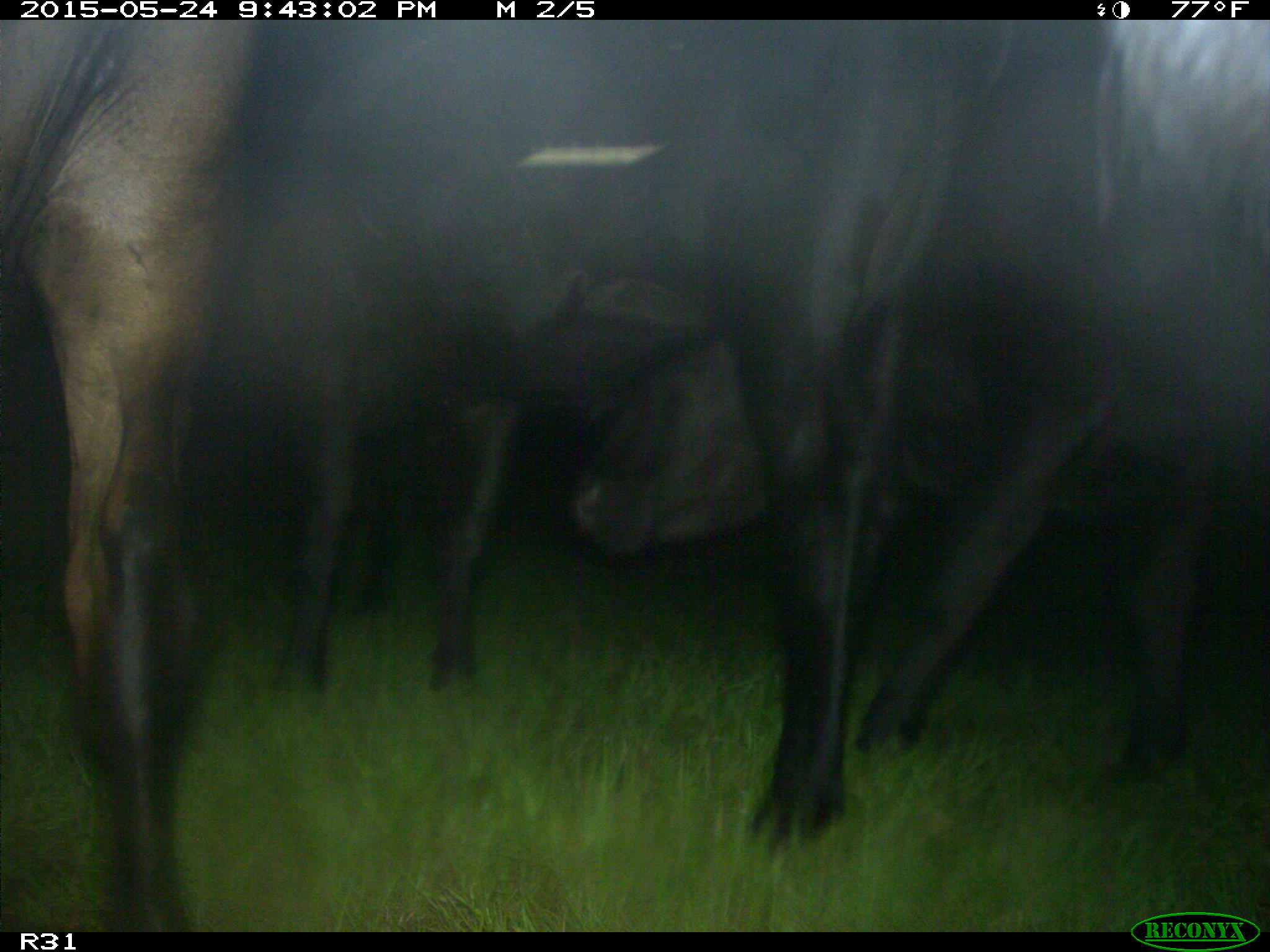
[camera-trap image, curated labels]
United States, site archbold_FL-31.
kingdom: Animalia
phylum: Chordata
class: Mammalia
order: Artiodactyla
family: Bovidae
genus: Bos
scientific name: Bos taurus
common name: domestic cow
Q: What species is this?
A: Bos taurus (domestic cow).